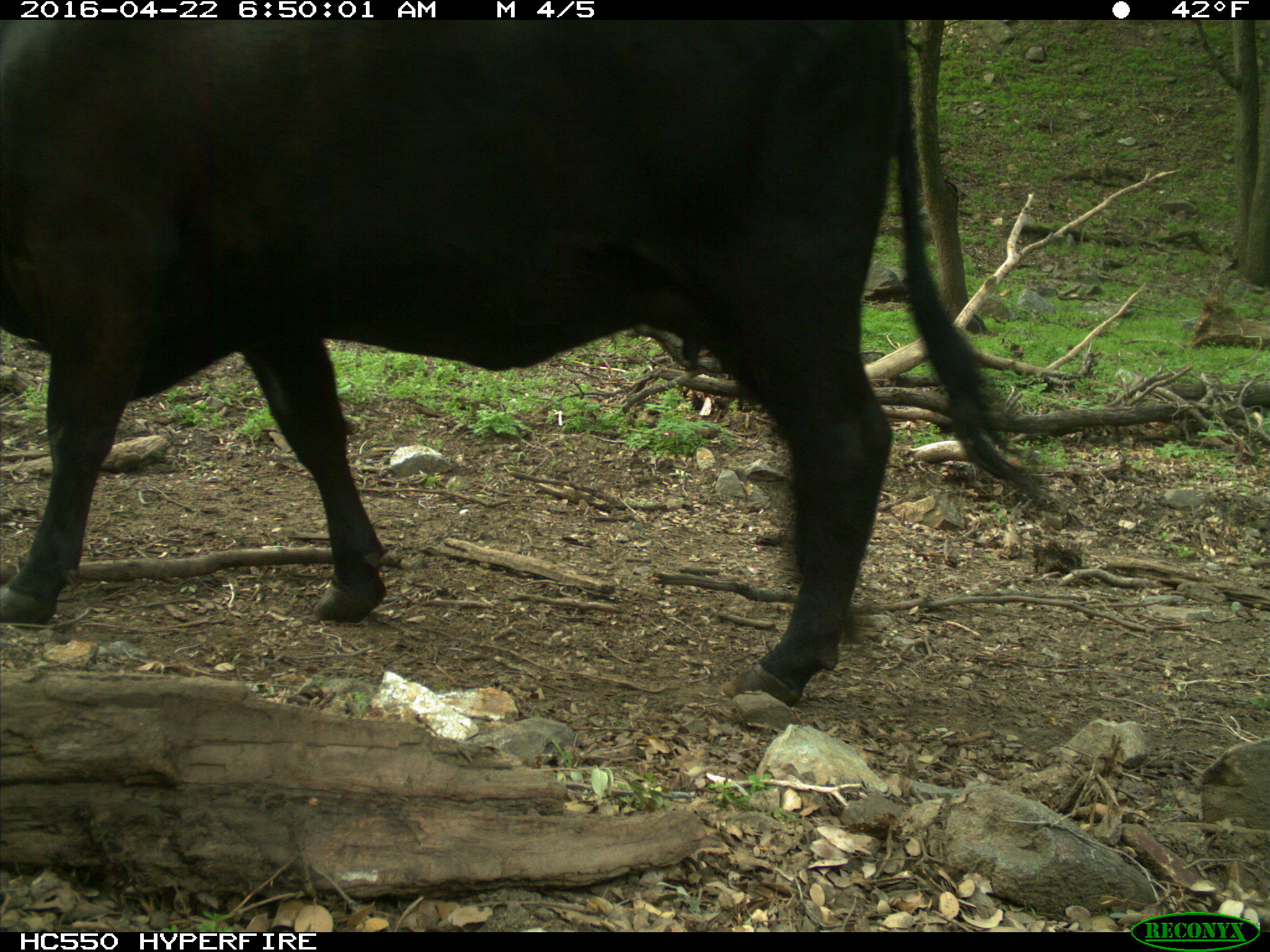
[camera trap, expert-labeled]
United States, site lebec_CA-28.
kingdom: Animalia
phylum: Chordata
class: Mammalia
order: Artiodactyla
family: Bovidae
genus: Bos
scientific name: Bos taurus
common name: domestic cow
Bos taurus (domestic cow).